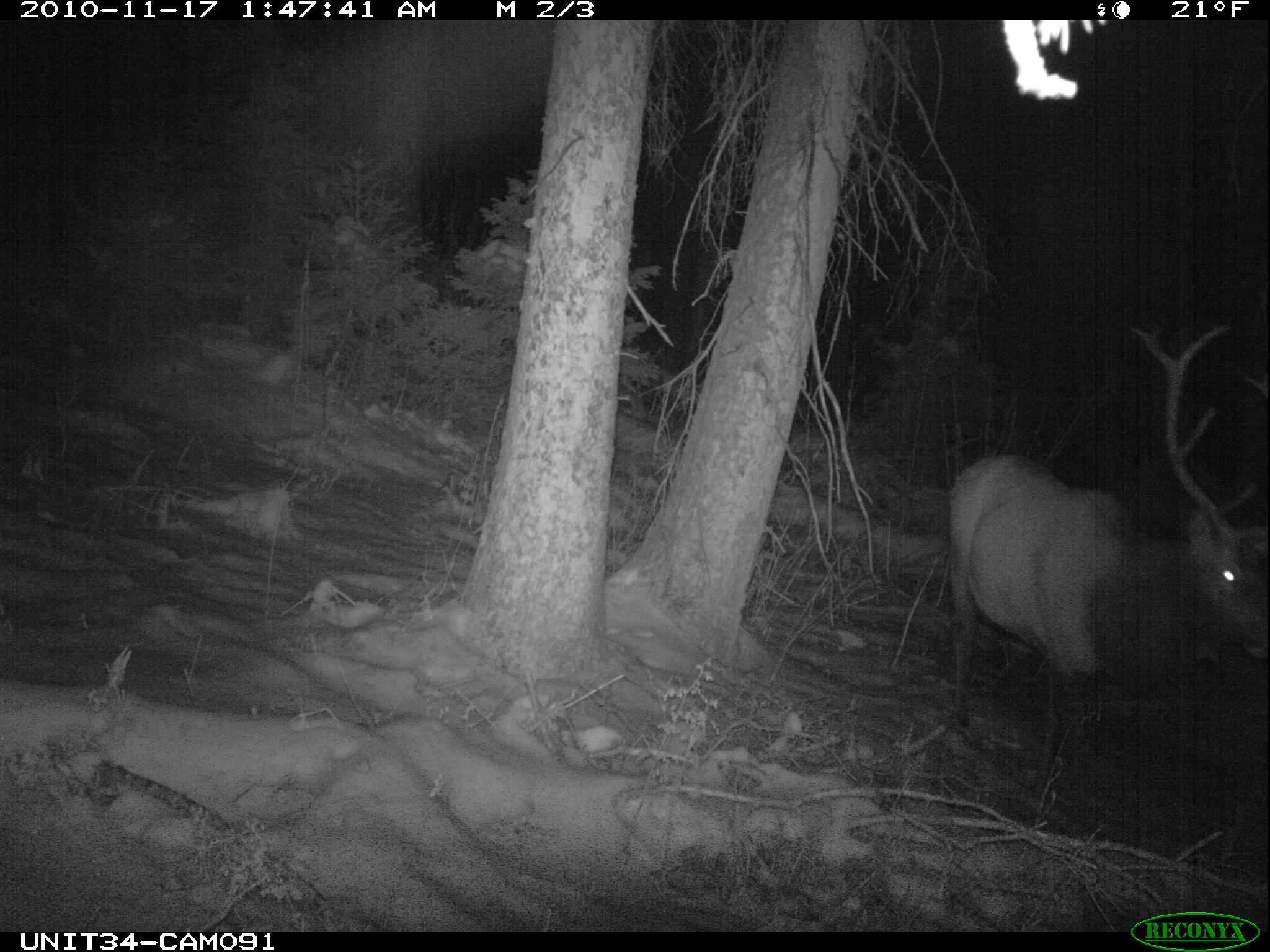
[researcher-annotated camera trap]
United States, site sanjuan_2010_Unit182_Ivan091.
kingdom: Animalia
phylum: Chordata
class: Mammalia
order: Artiodactyla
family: Cervidae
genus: Cervus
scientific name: Cervus elaphus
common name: red deer